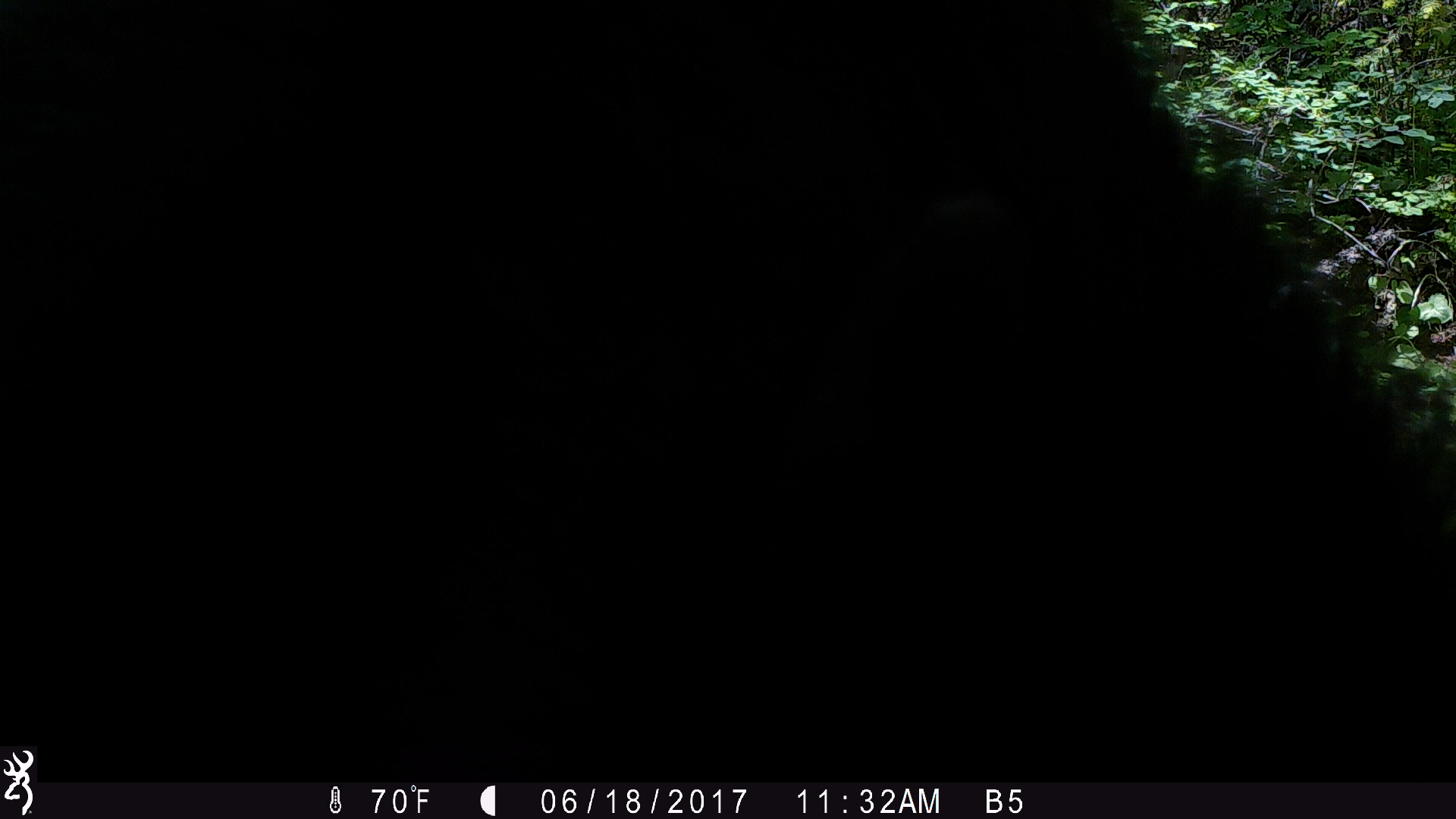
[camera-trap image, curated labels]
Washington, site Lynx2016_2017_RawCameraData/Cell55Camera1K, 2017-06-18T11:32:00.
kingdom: Animalia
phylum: Chordata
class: Mammalia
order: Carnivora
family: Ursidae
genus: Ursus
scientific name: Ursus americanus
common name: american black bear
Ursus americanus (american black bear). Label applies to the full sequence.